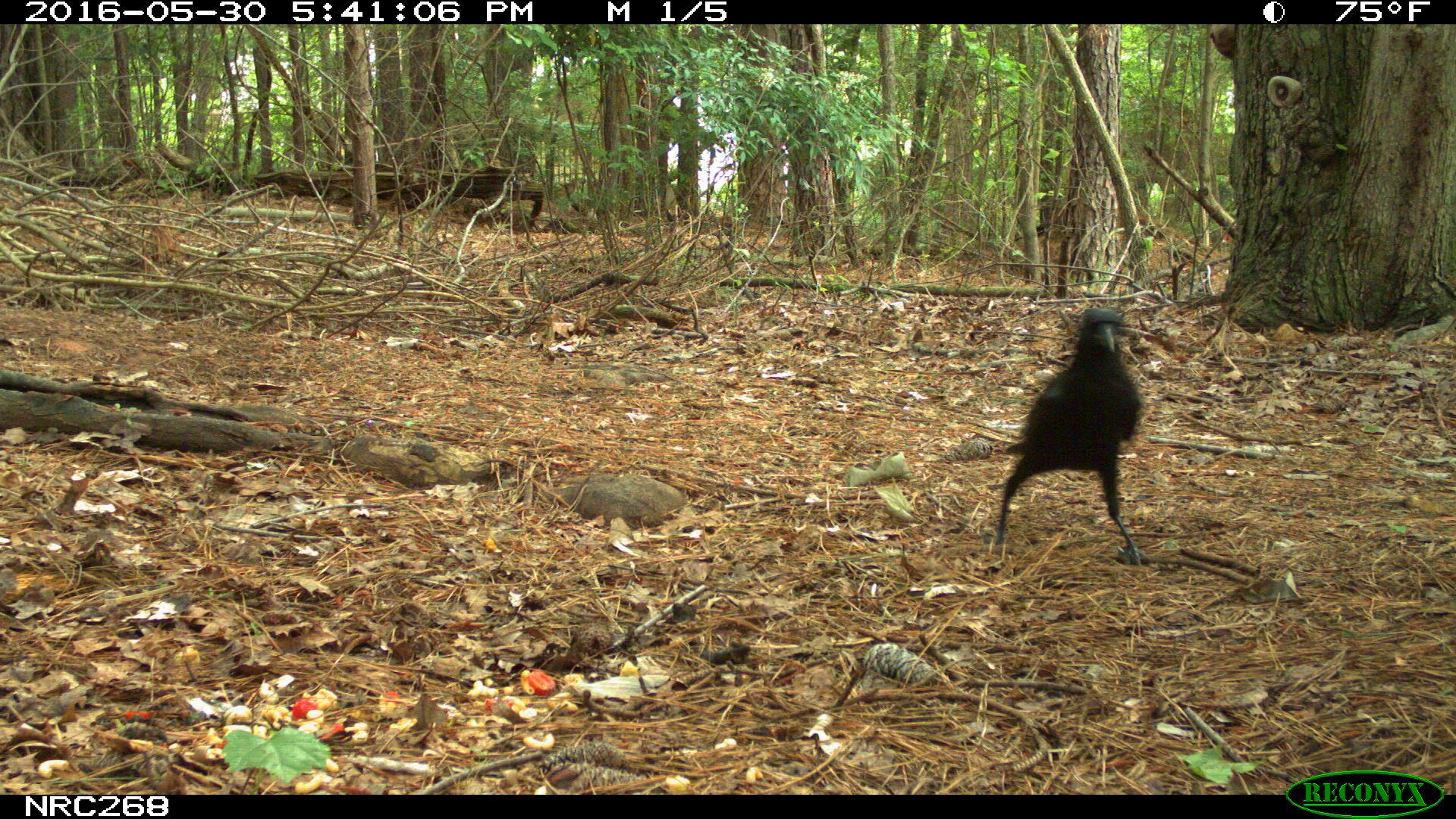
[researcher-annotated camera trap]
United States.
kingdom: Animalia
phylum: Chordata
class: Aves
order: Passeriformes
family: Corvidae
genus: Corvus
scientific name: Corvus brachyrhynchos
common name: american crow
American Crow (Corvus brachyrhynchos).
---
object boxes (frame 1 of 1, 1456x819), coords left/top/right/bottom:
American Crow: 951/300/1151/566